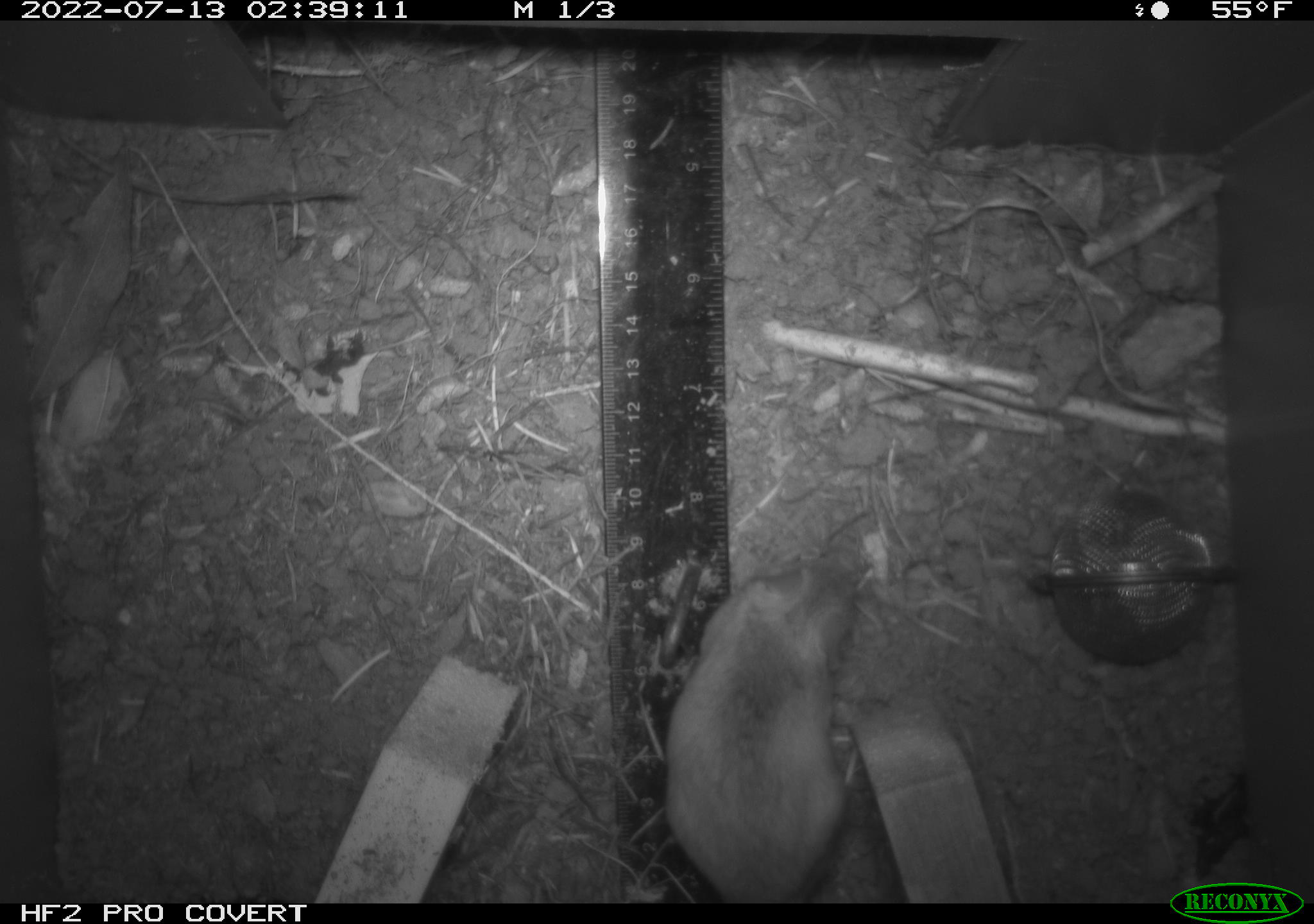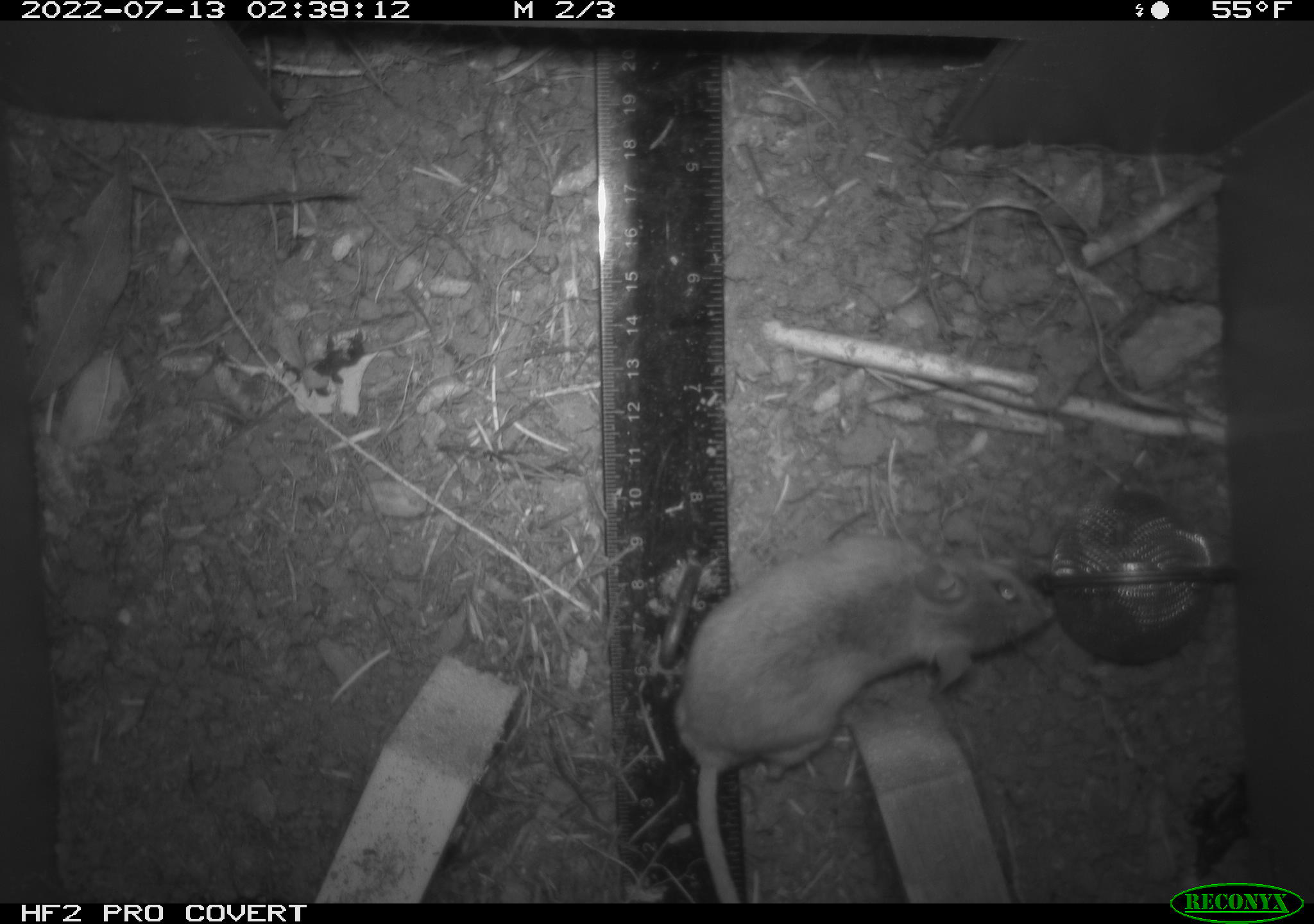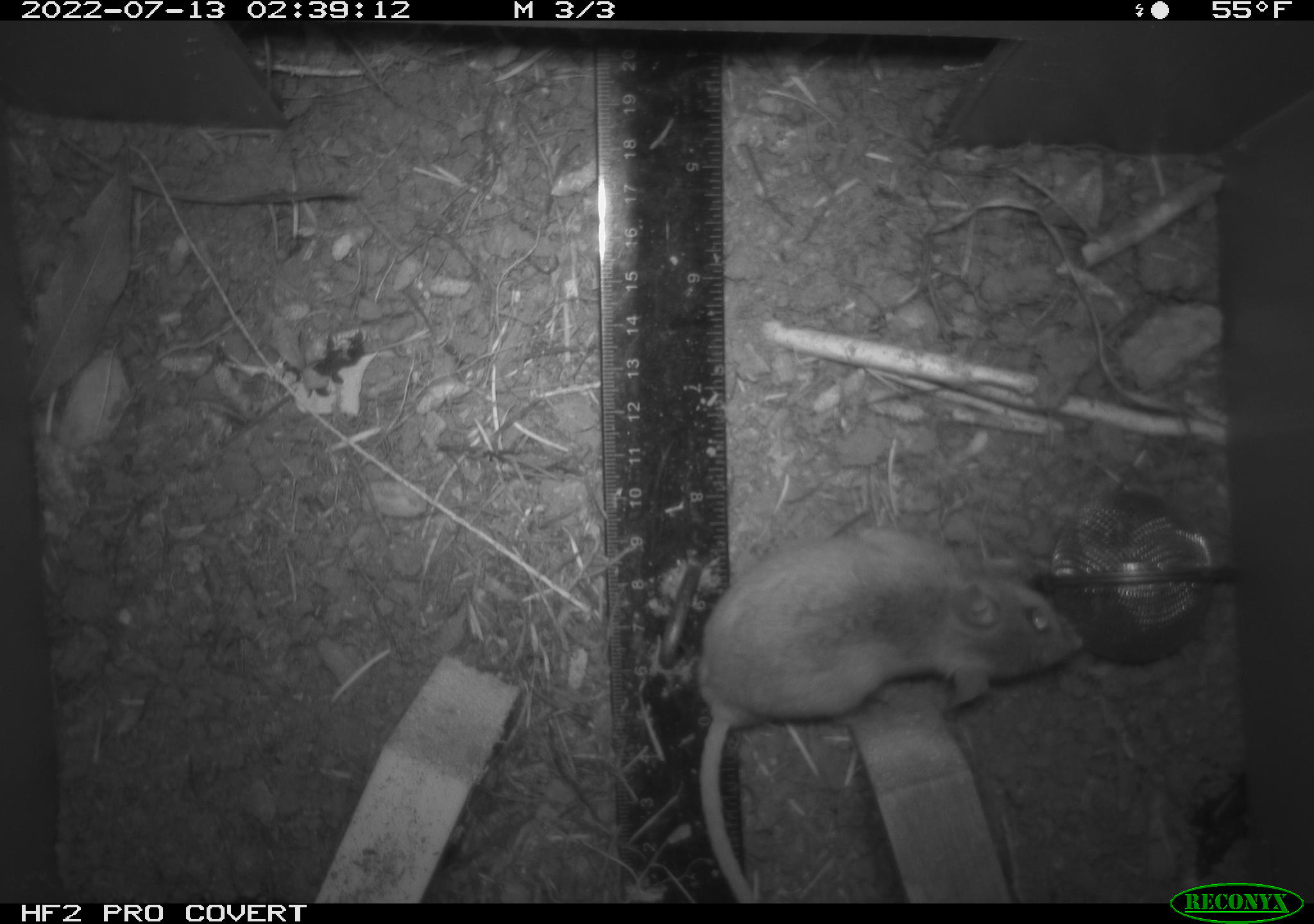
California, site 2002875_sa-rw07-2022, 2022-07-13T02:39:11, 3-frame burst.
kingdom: Animalia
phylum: Chordata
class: Mammalia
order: Rodentia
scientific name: Rodentia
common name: mouse species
Mouse species (Rodentia).